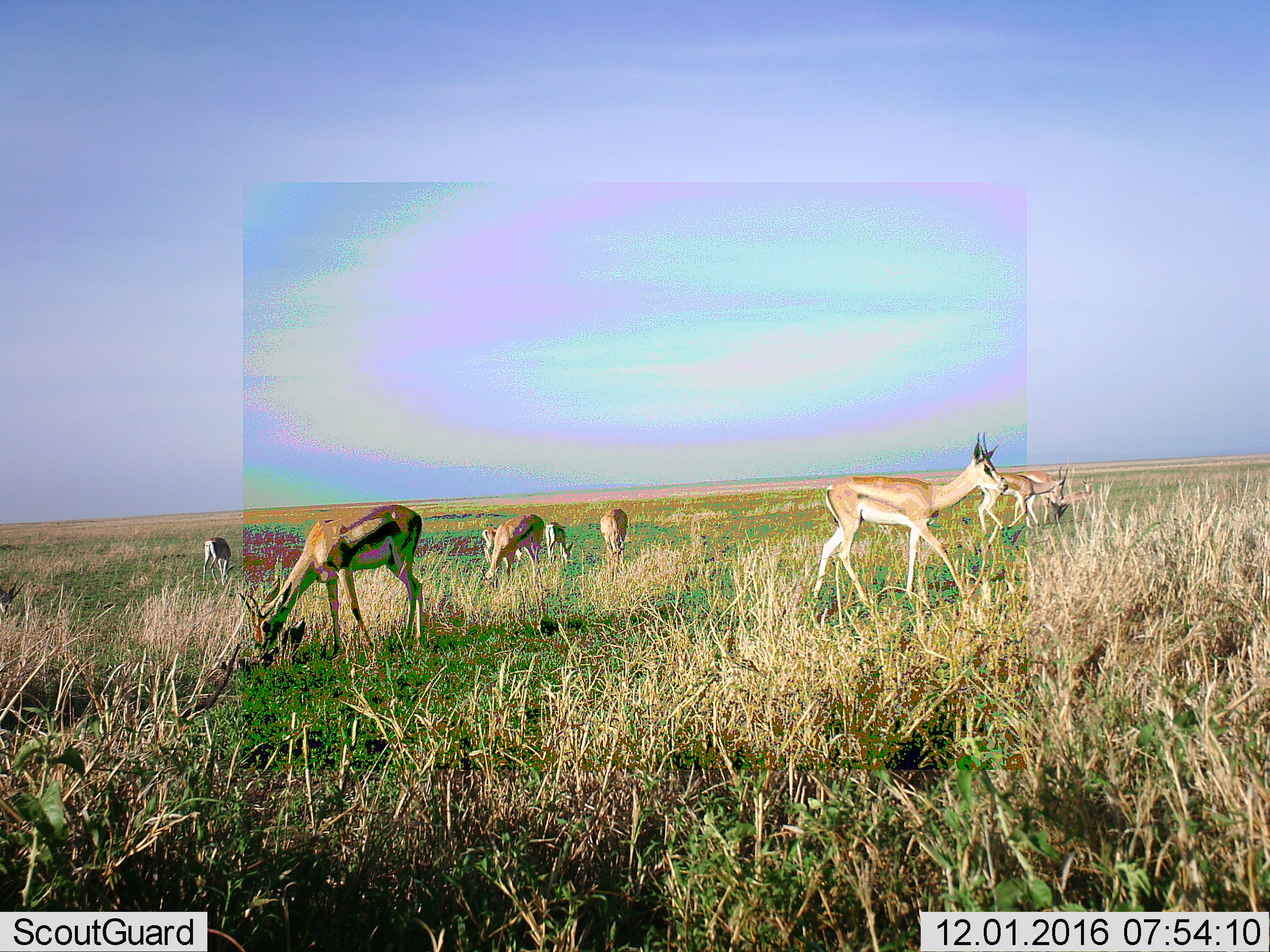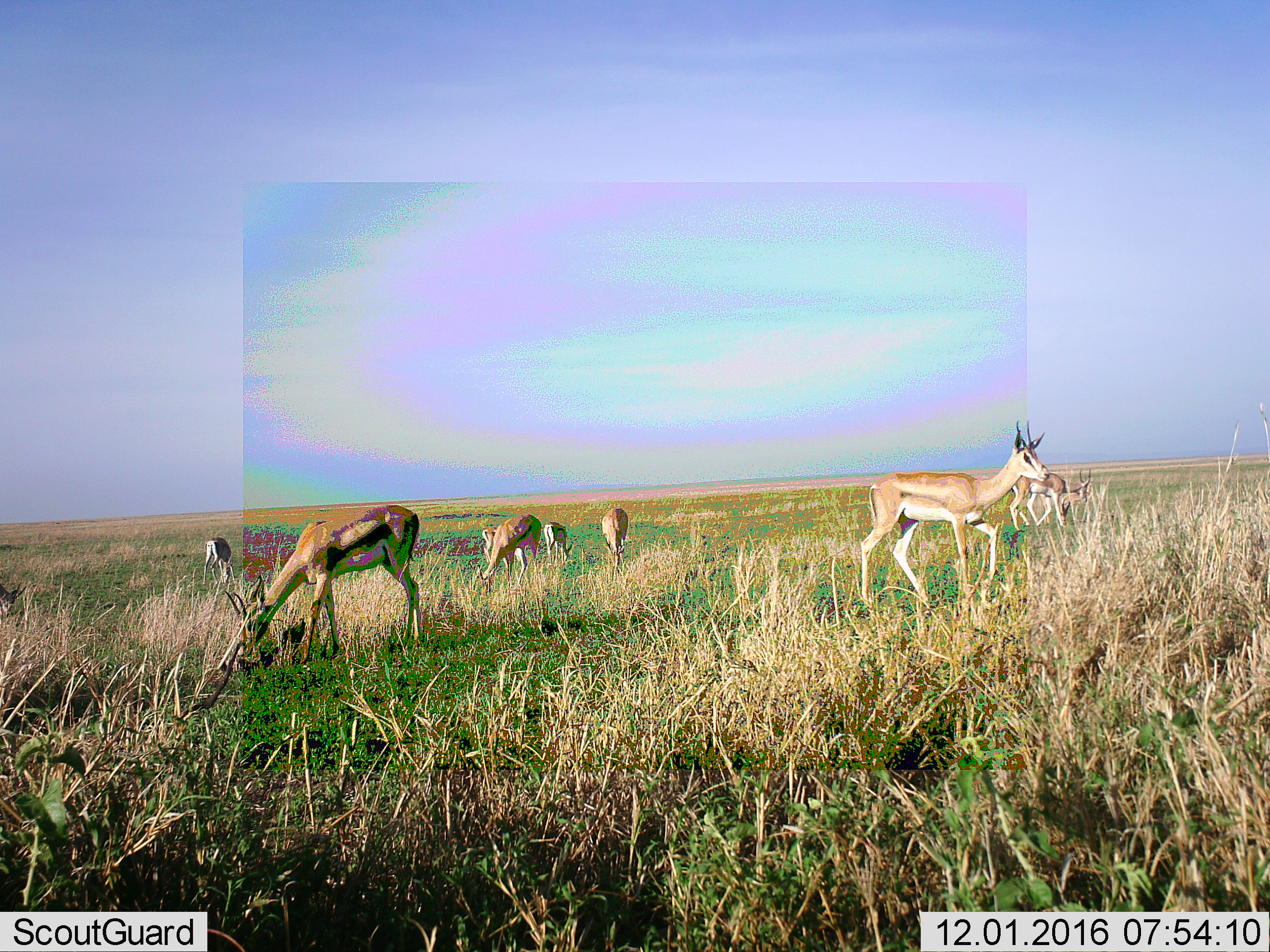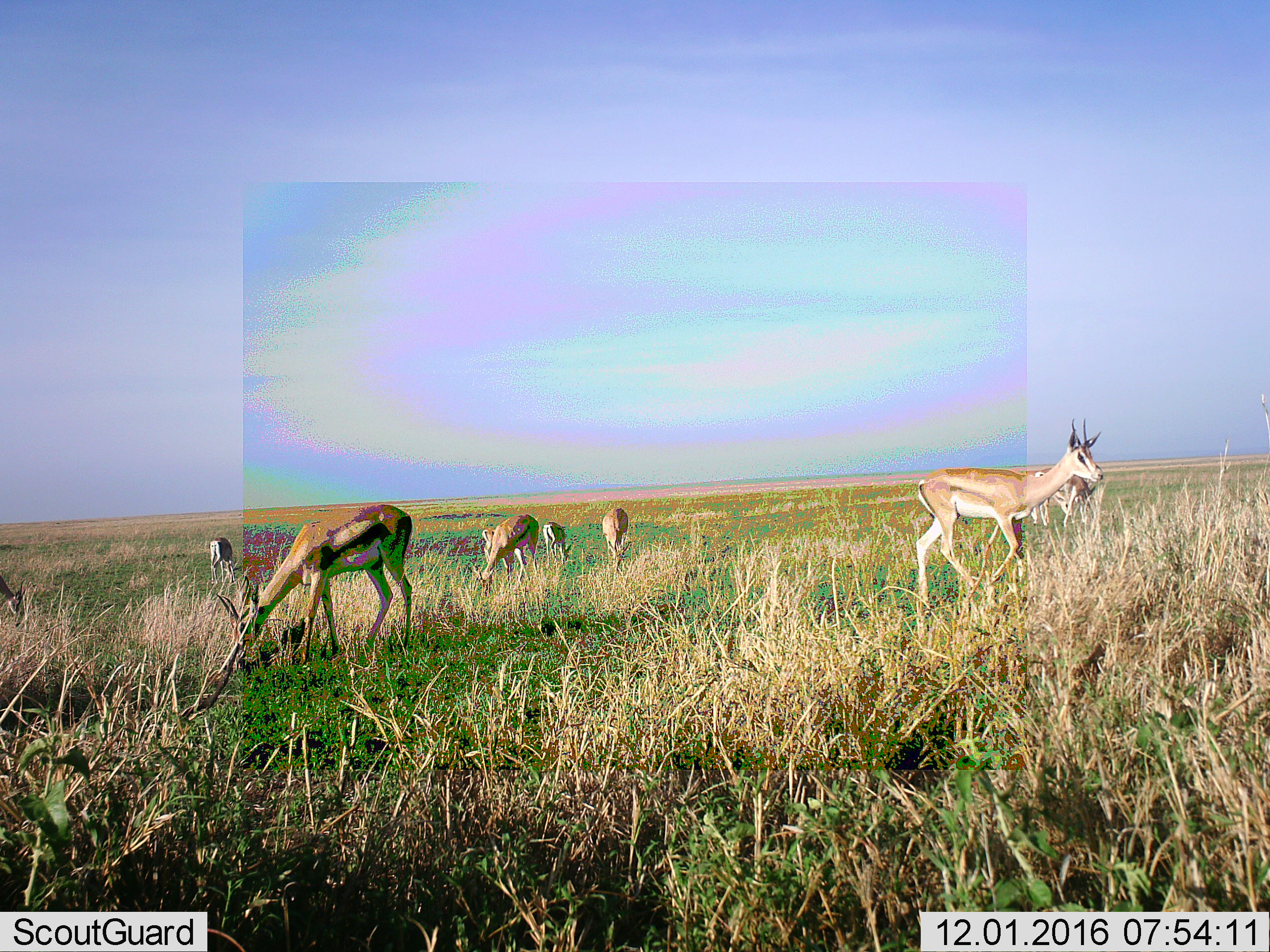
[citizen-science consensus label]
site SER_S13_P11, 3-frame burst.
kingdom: Animalia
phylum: Chordata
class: Mammalia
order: Artiodactyla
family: Bovidae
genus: Eudorcas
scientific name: Eudorcas thomsonii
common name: thomson's gazelle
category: gazellethomsons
Gazellethomsons (thomson's gazelle) (Eudorcas thomsonii), count 9. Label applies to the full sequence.